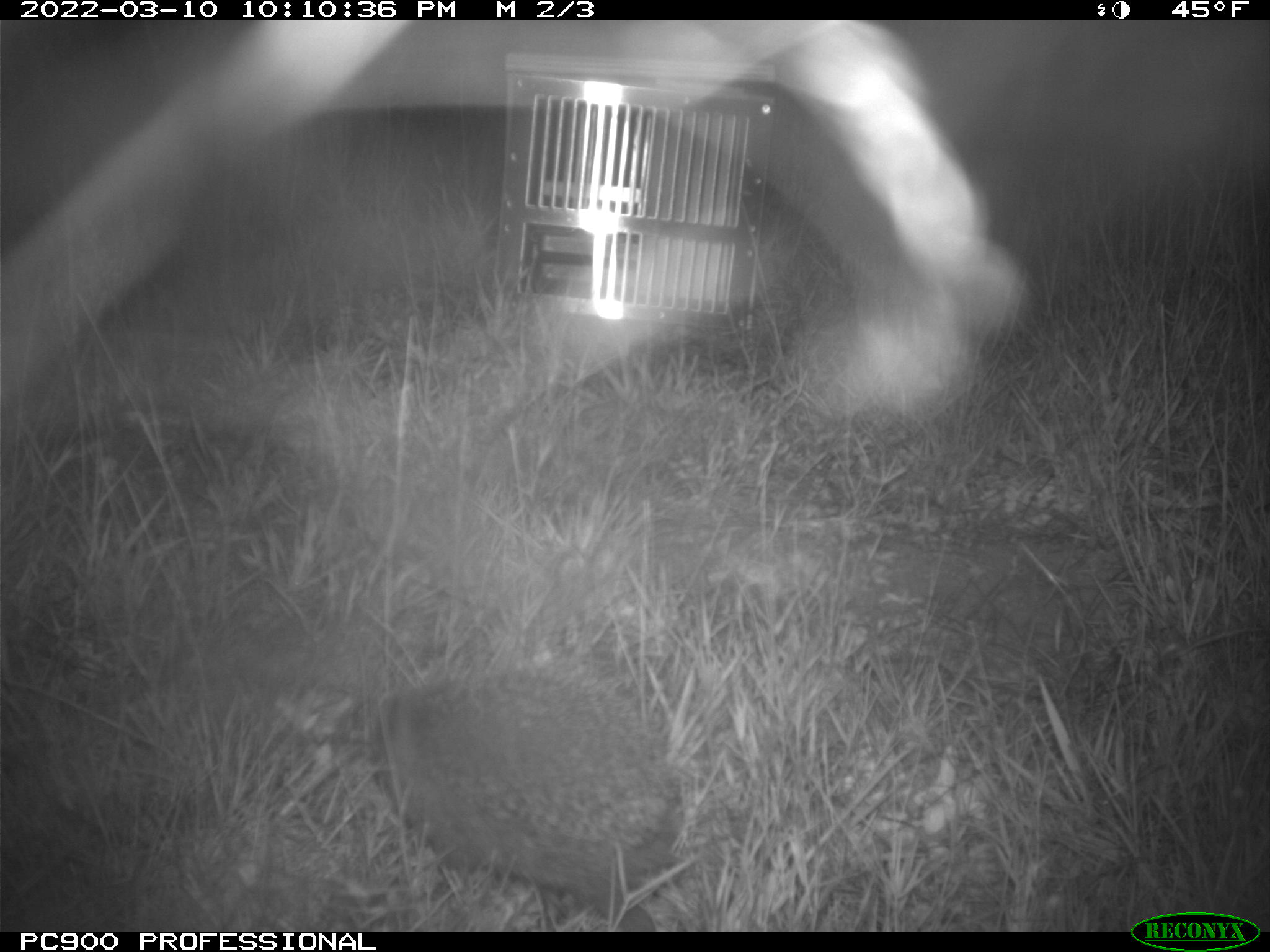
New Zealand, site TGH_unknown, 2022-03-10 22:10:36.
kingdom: Animalia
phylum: Chordata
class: Mammalia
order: Eulipotyphla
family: Erinaceidae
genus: Erinaceus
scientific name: Erinaceus europaeus europaeus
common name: european hedgehog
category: hedgehog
Hedgehog (european hedgehog) (Erinaceus europaeus europaeus).